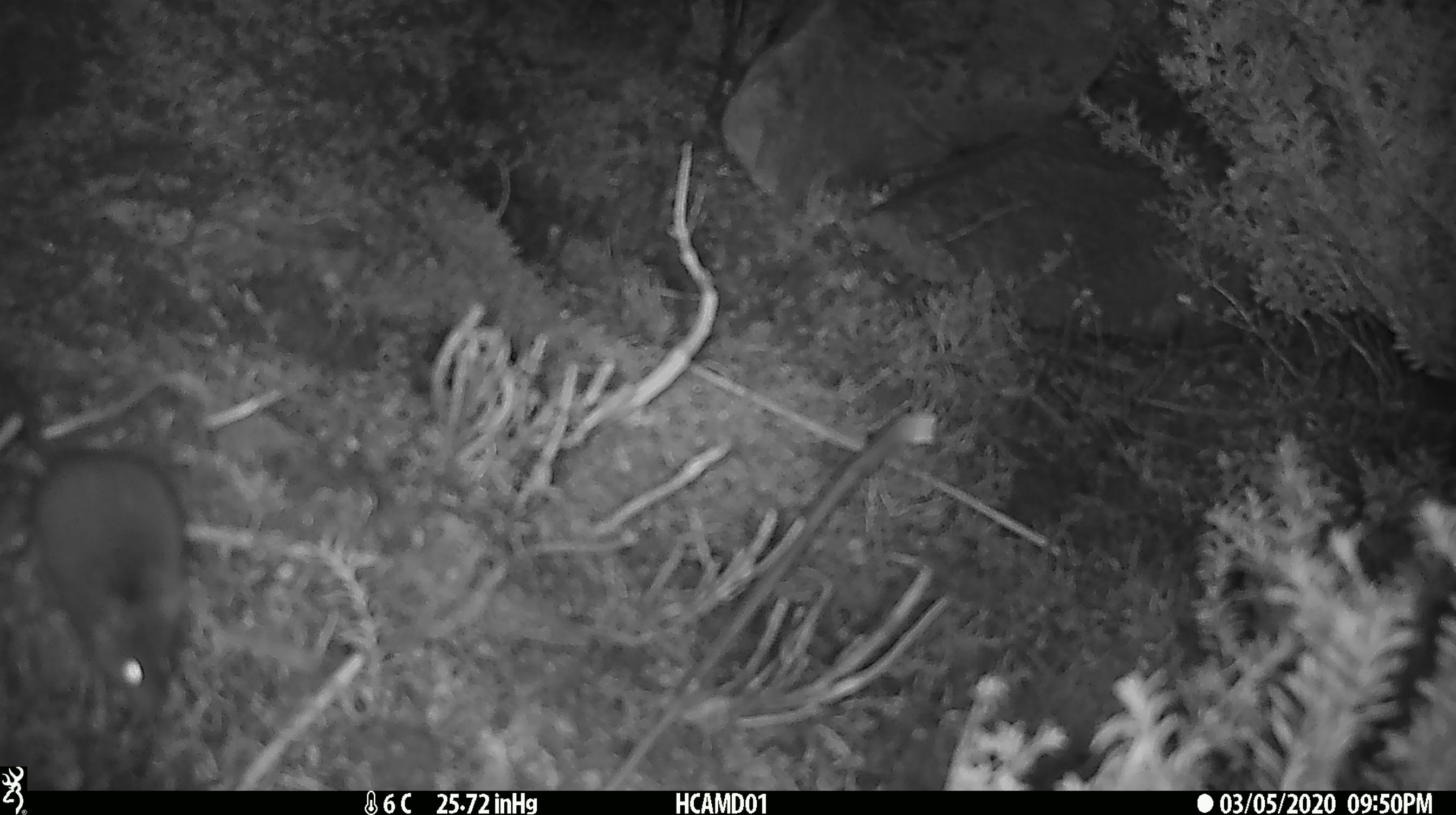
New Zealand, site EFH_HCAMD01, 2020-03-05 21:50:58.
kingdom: Animalia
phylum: Chordata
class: Mammalia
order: Rodentia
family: Muridae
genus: Mus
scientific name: Mus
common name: mouse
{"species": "mouse (Mus)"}